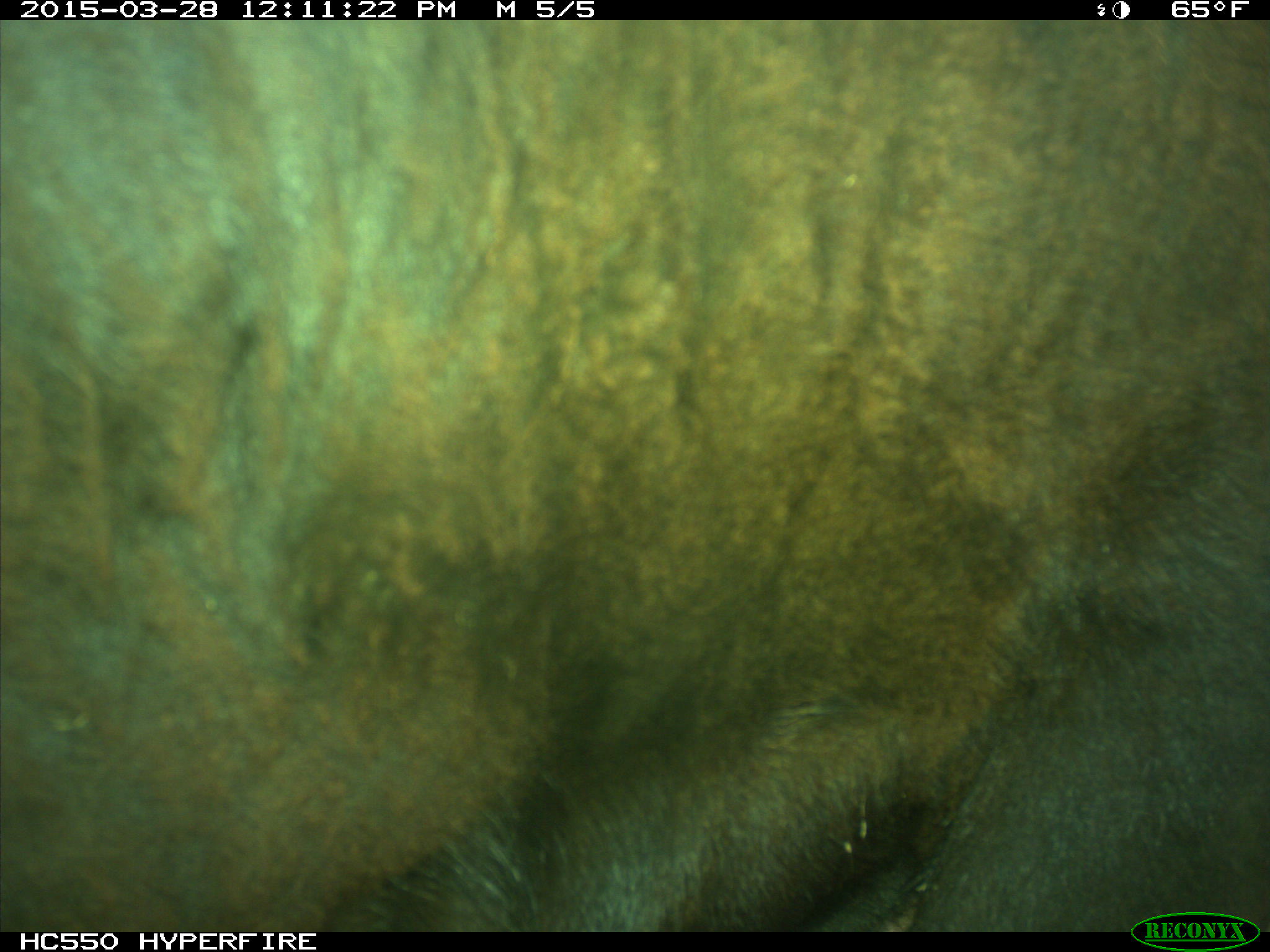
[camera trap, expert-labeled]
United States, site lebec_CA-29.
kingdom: Animalia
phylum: Chordata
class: Mammalia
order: Artiodactyla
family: Bovidae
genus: Bos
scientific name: Bos taurus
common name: domestic cow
Bos taurus (domestic cow).